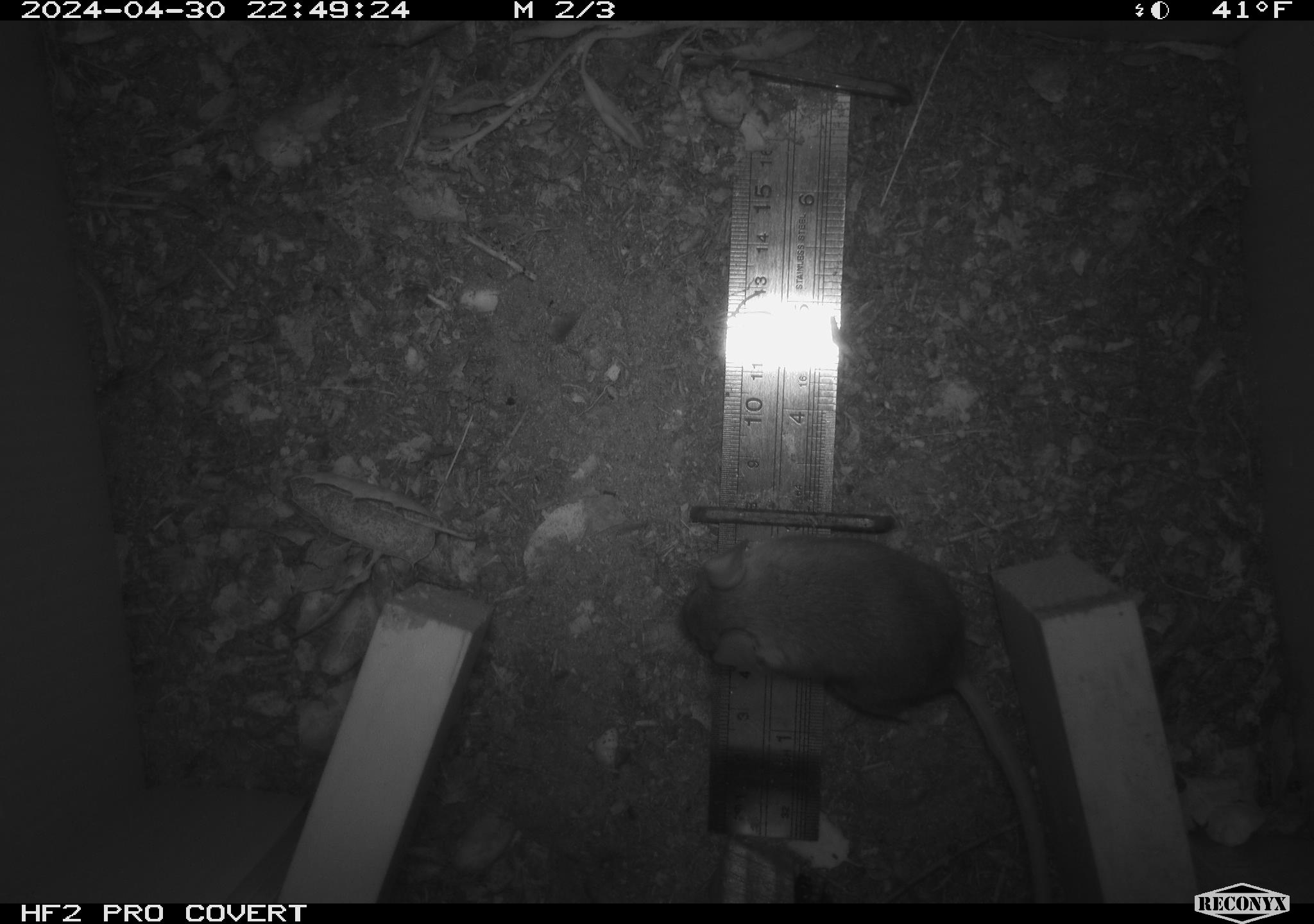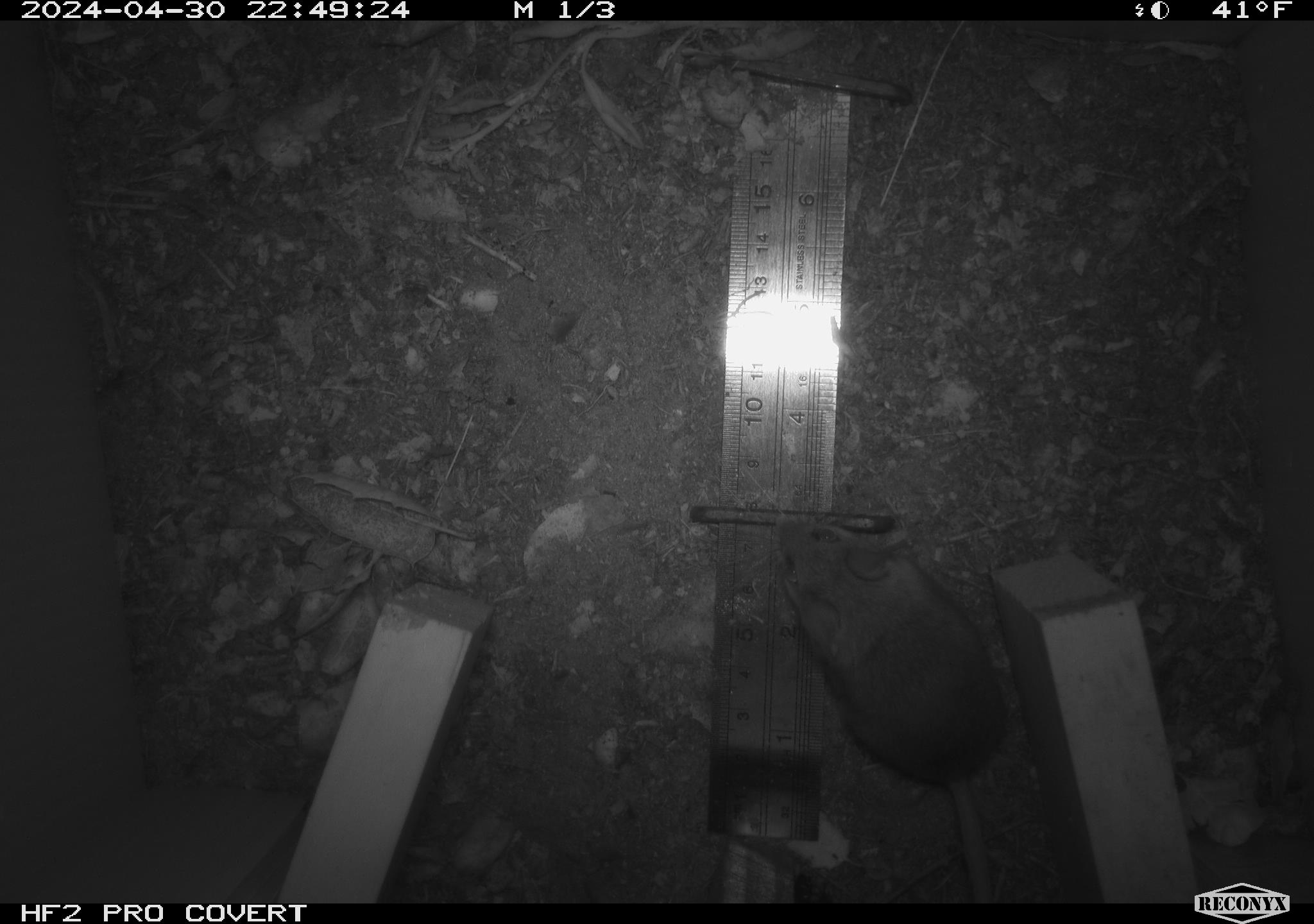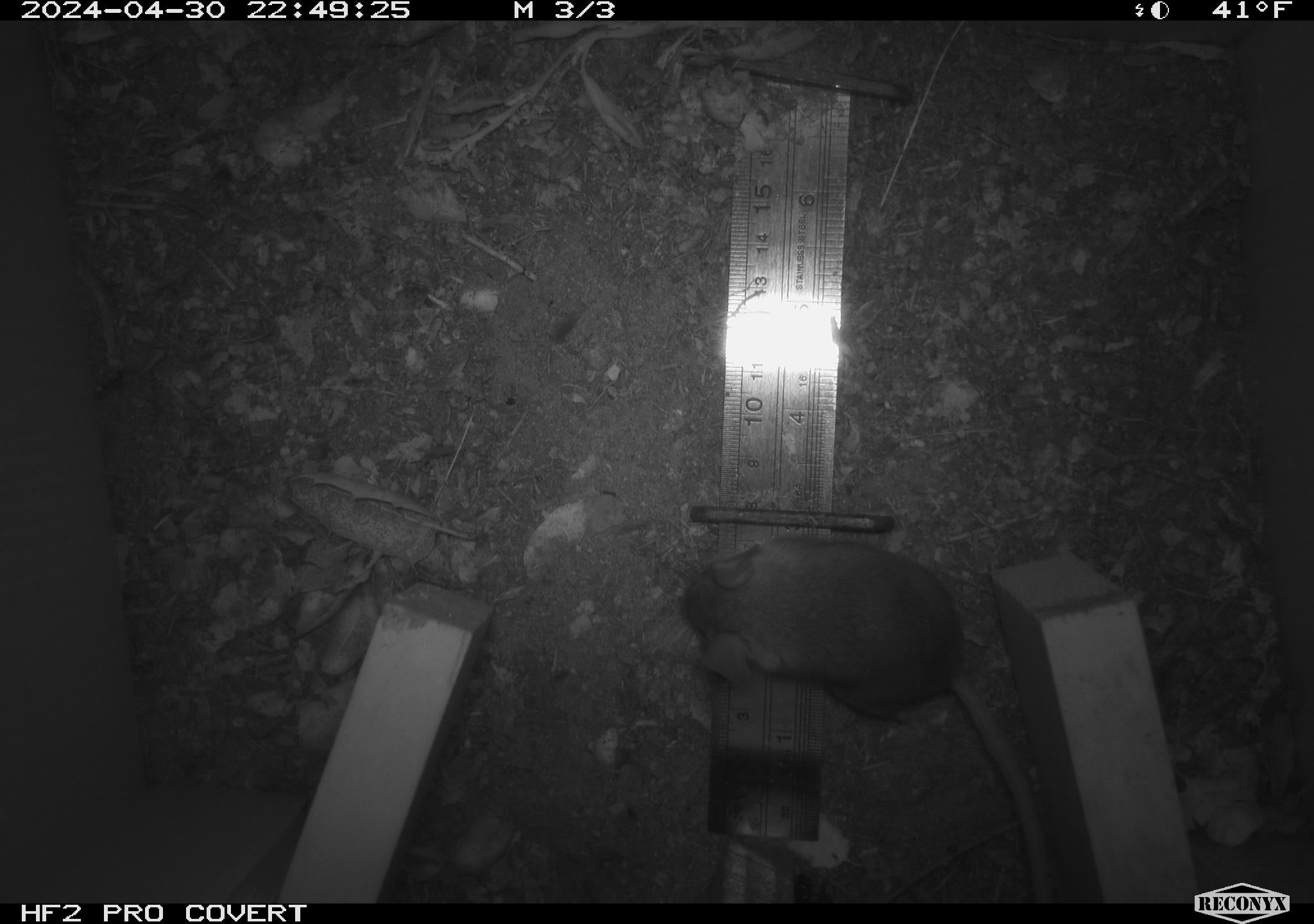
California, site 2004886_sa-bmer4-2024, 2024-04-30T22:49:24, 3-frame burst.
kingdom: Animalia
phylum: Chordata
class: Mammalia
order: Rodentia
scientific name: Rodentia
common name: mouse species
Mouse species (Rodentia).